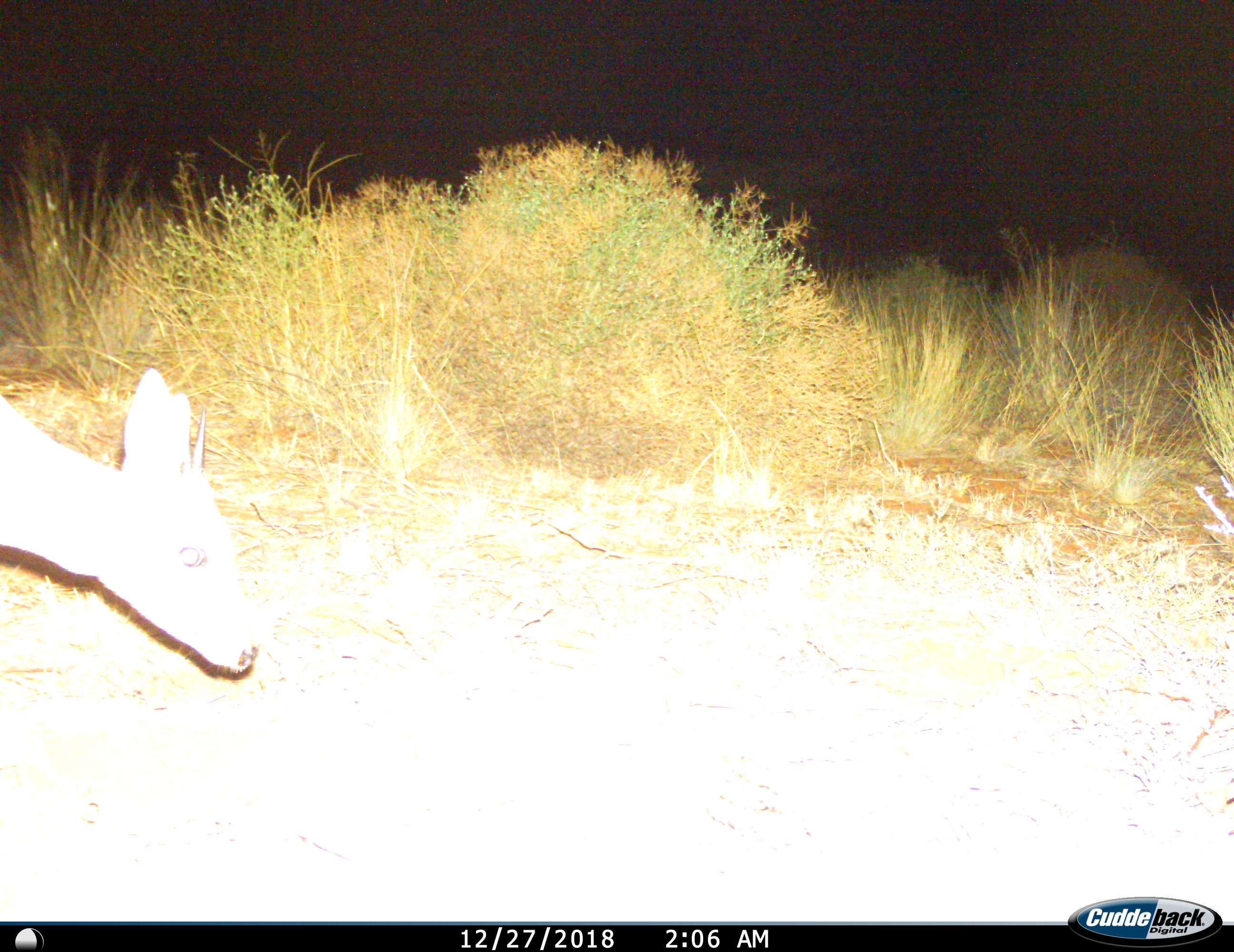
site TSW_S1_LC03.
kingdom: Animalia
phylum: Chordata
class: Mammalia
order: Artiodactyla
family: Bovidae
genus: Sylvicapra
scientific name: Sylvicapra grimmia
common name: common duiker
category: duikercommongrey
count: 1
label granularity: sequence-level